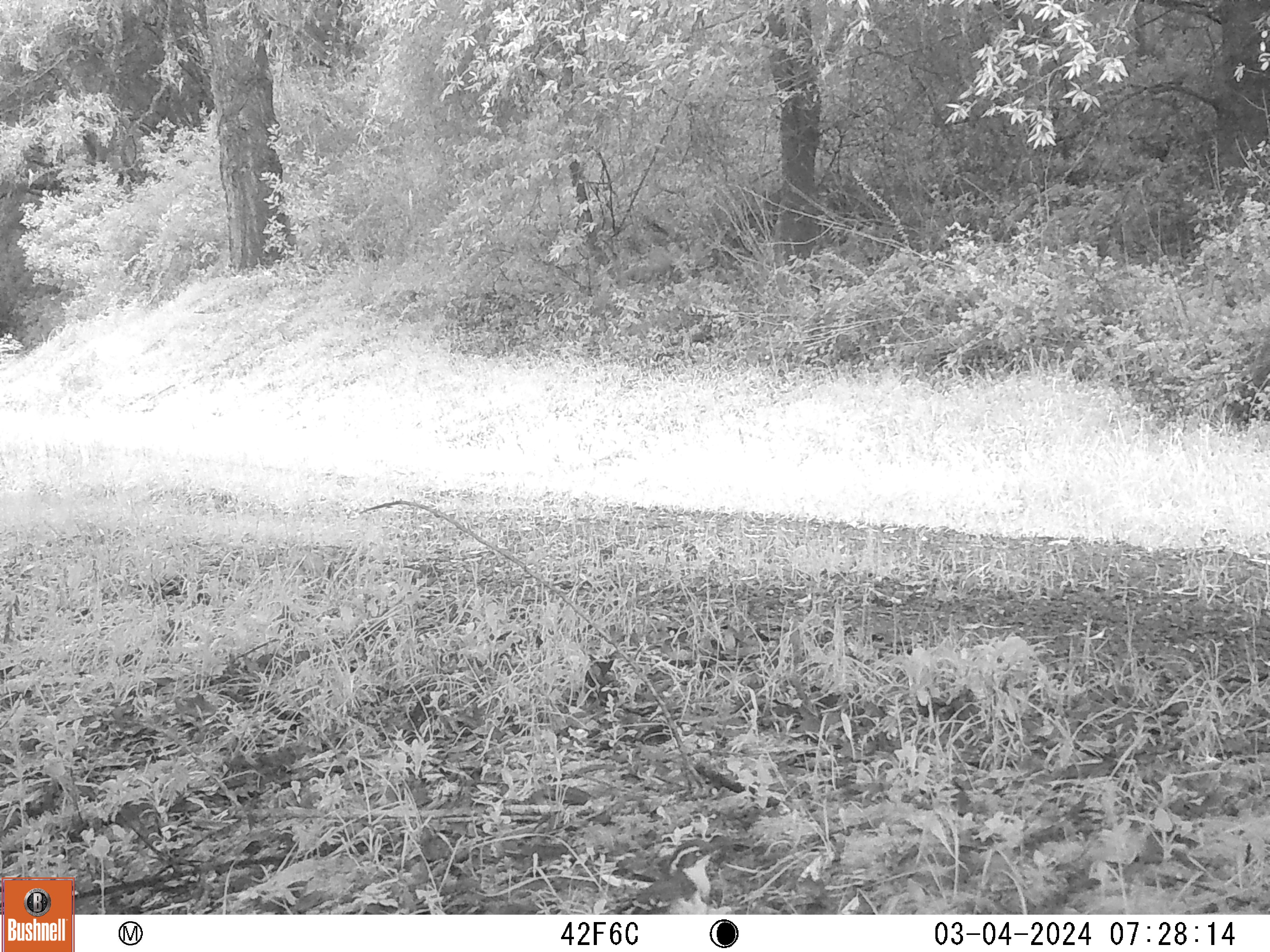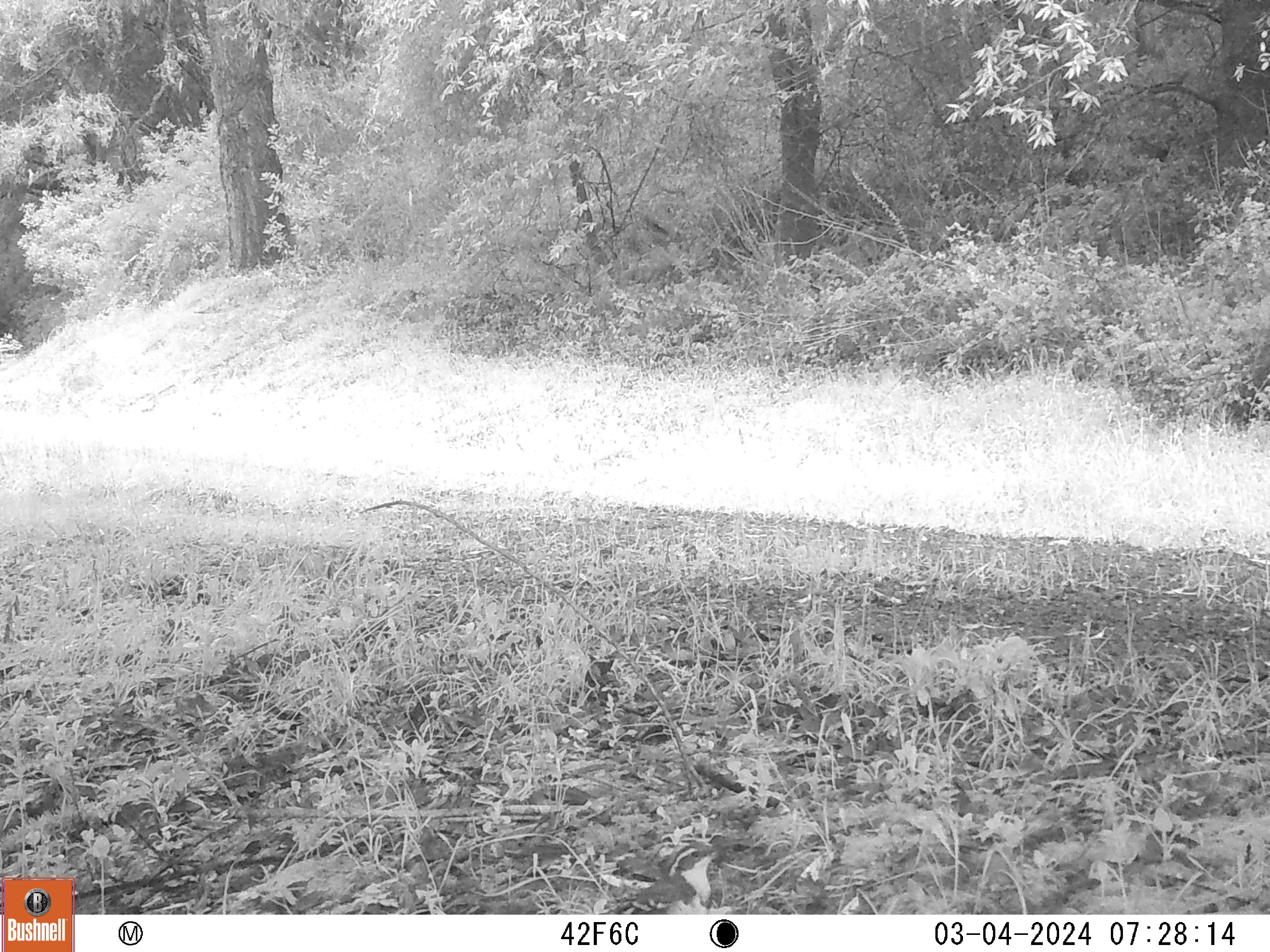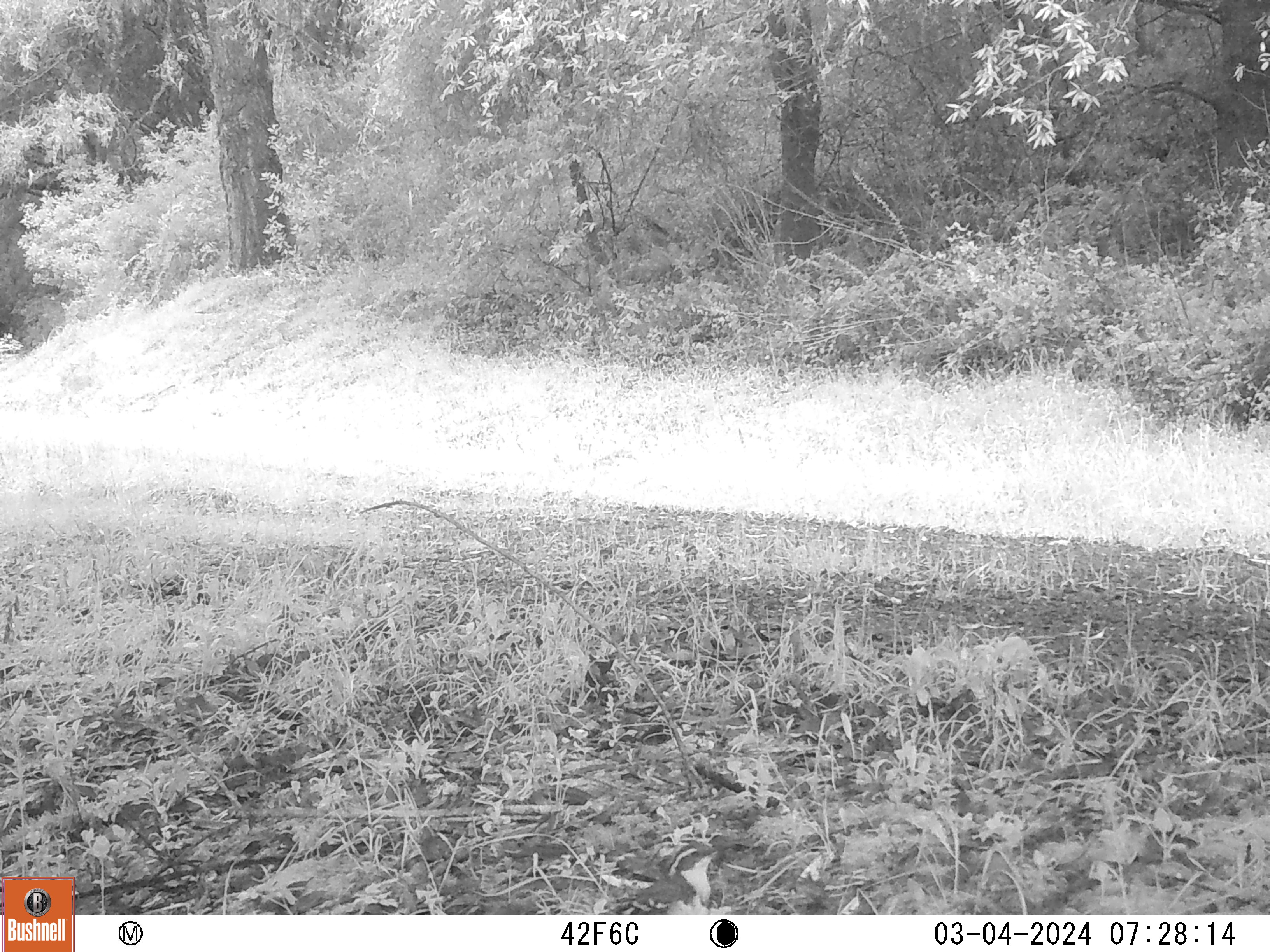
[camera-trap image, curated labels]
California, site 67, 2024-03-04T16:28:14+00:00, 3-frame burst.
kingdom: Animalia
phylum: Chordata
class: Aves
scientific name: Aves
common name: bird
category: unknown bird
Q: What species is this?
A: Unknown bird (bird) (Aves).